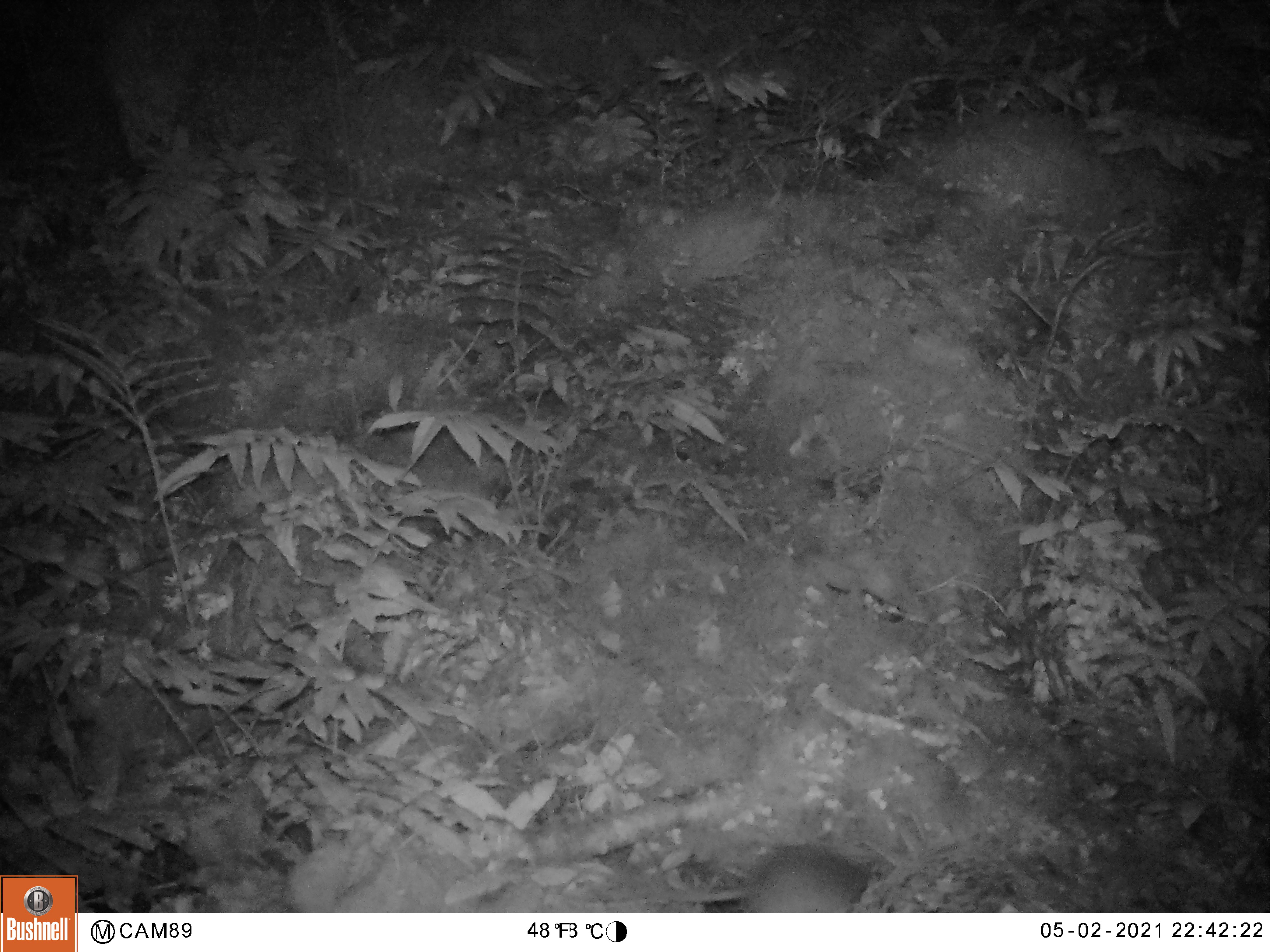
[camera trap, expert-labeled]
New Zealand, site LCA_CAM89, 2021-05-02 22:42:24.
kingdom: Animalia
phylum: Chordata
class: Mammalia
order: Rodentia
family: Muridae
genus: Rattus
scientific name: Rattus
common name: rat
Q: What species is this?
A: Rat (Rattus).